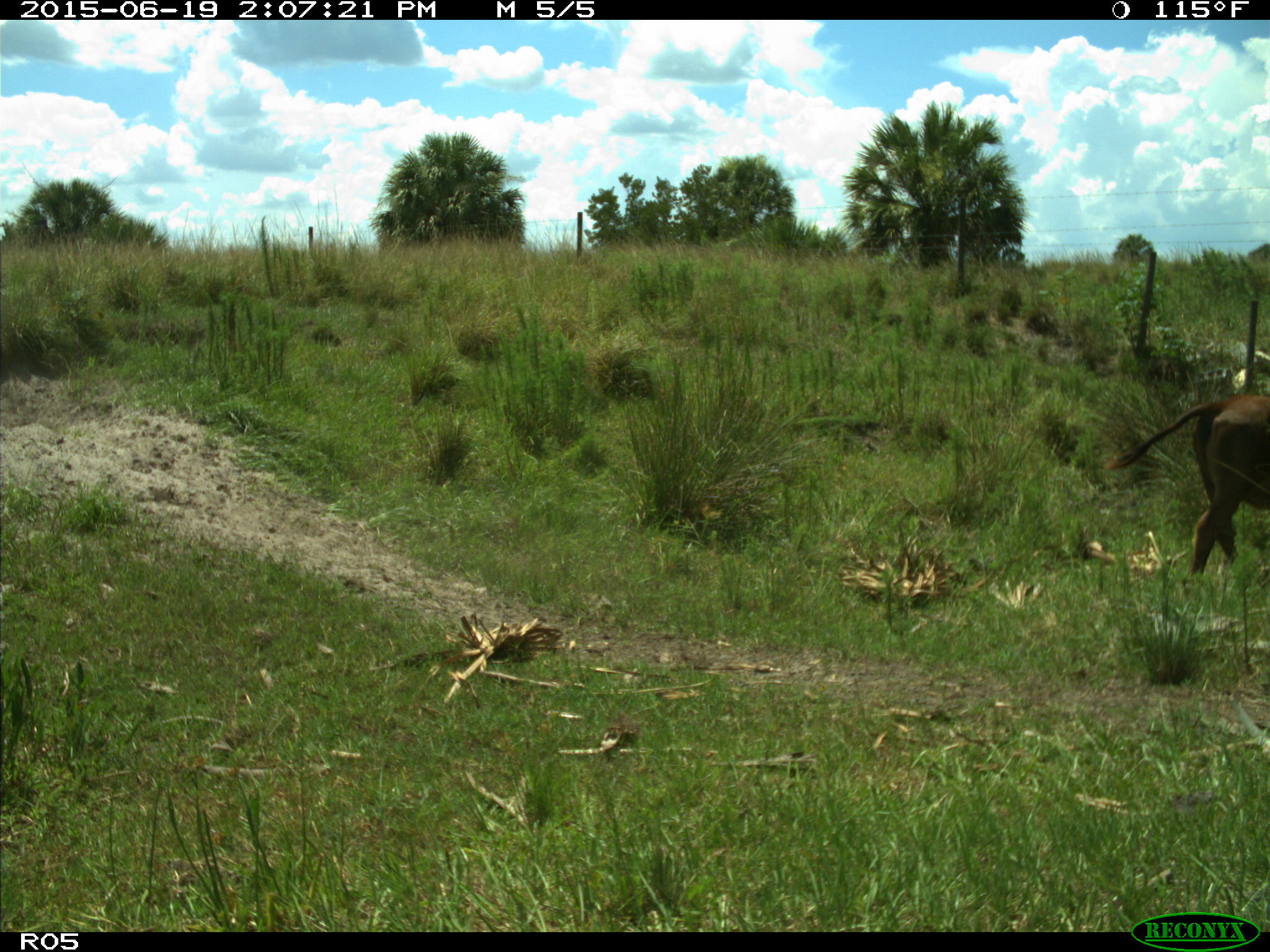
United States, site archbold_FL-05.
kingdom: Animalia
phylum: Chordata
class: Mammalia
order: Artiodactyla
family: Bovidae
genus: Bos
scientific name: Bos taurus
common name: domestic cow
Bos taurus (domestic cow).